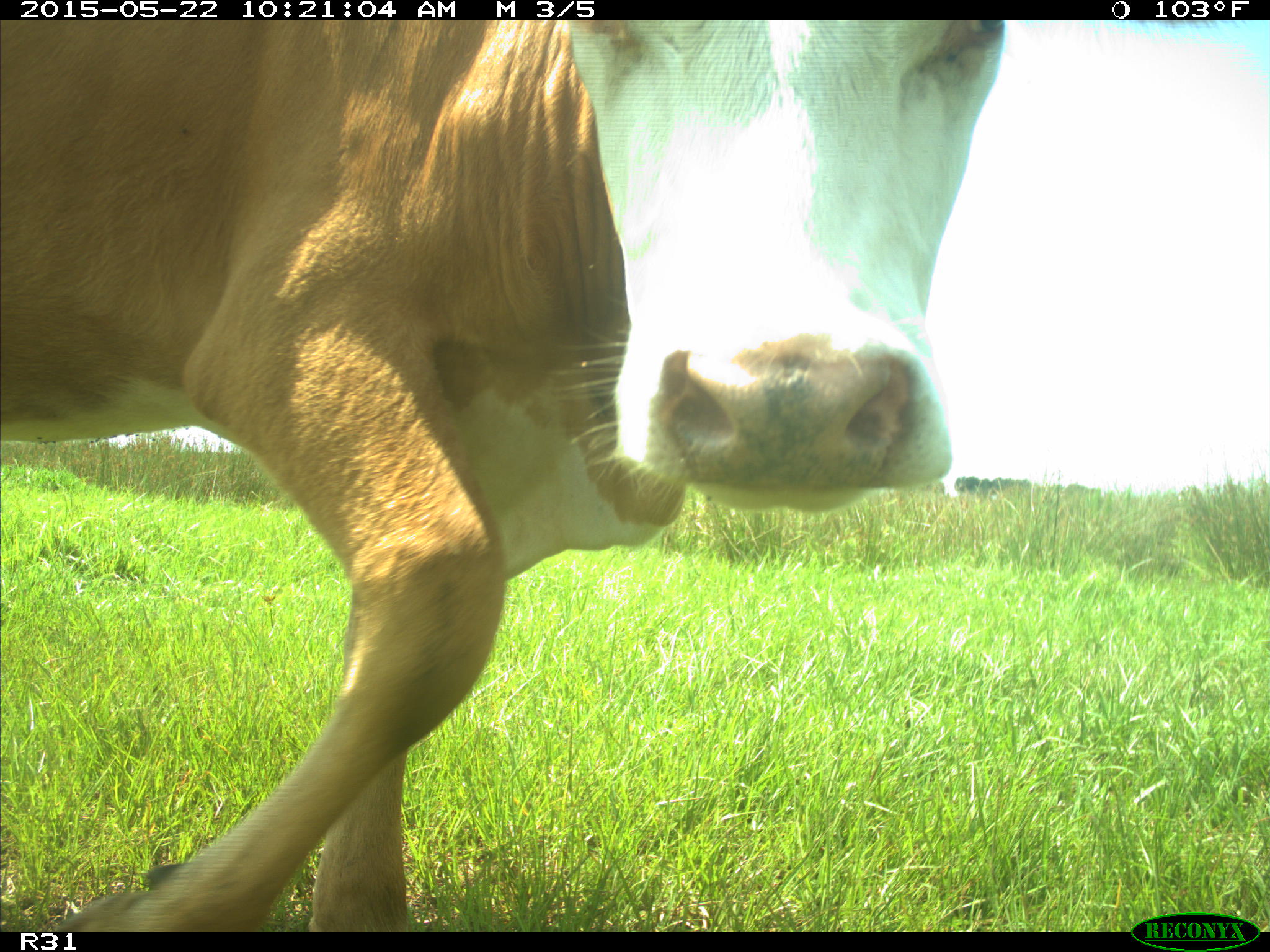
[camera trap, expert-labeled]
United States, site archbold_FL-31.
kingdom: Animalia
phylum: Chordata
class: Mammalia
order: Artiodactyla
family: Bovidae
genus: Bos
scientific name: Bos taurus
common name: domestic cow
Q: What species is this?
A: Bos taurus (domestic cow).